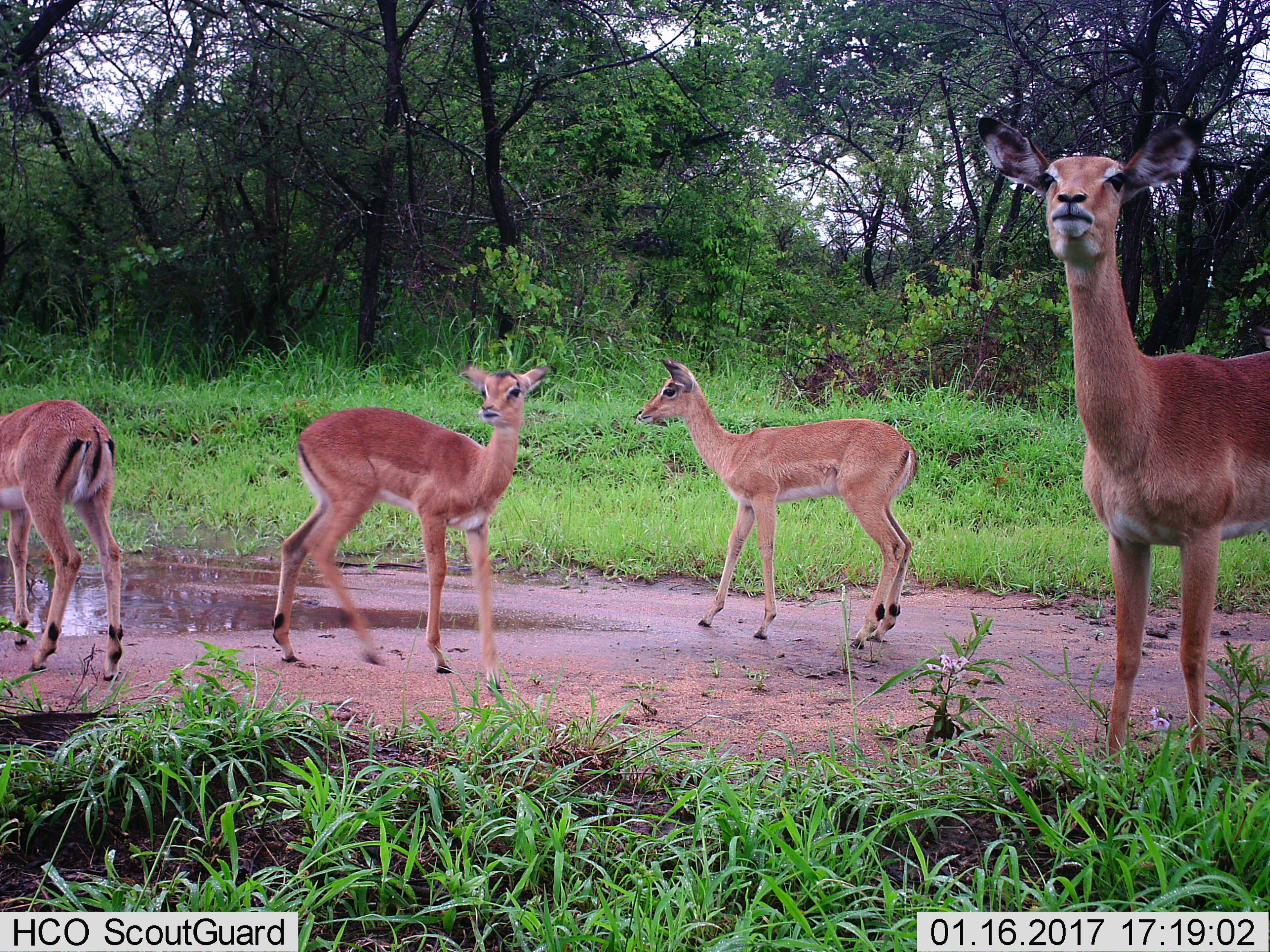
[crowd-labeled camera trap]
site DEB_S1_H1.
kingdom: Animalia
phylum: Chordata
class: Mammalia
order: Artiodactyla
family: Bovidae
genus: Aepyceros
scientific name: Aepyceros melampus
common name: impala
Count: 4.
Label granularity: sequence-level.